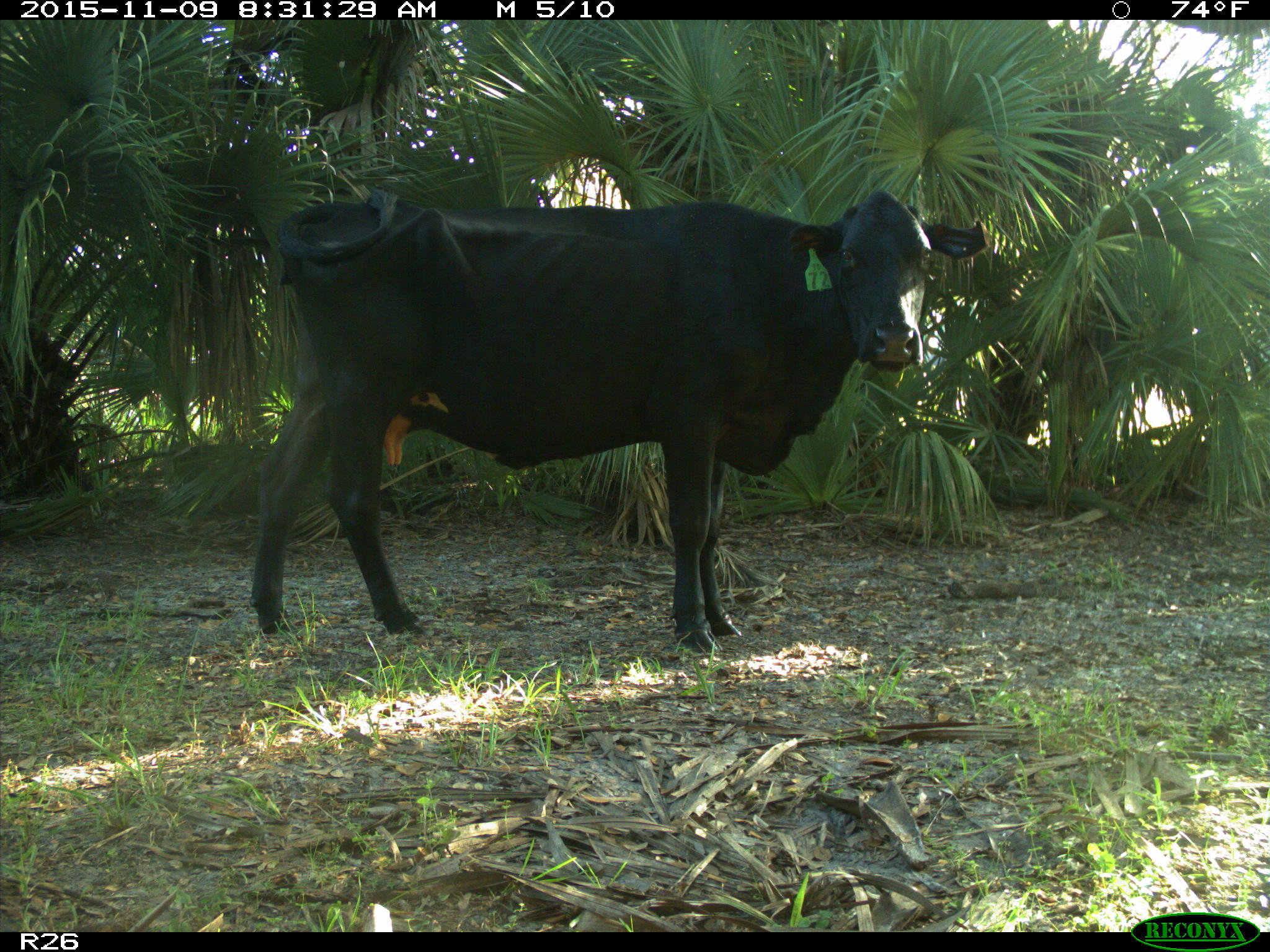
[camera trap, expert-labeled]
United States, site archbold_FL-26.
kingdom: Animalia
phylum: Chordata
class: Mammalia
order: Artiodactyla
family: Bovidae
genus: Bos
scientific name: Bos taurus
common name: domestic cow